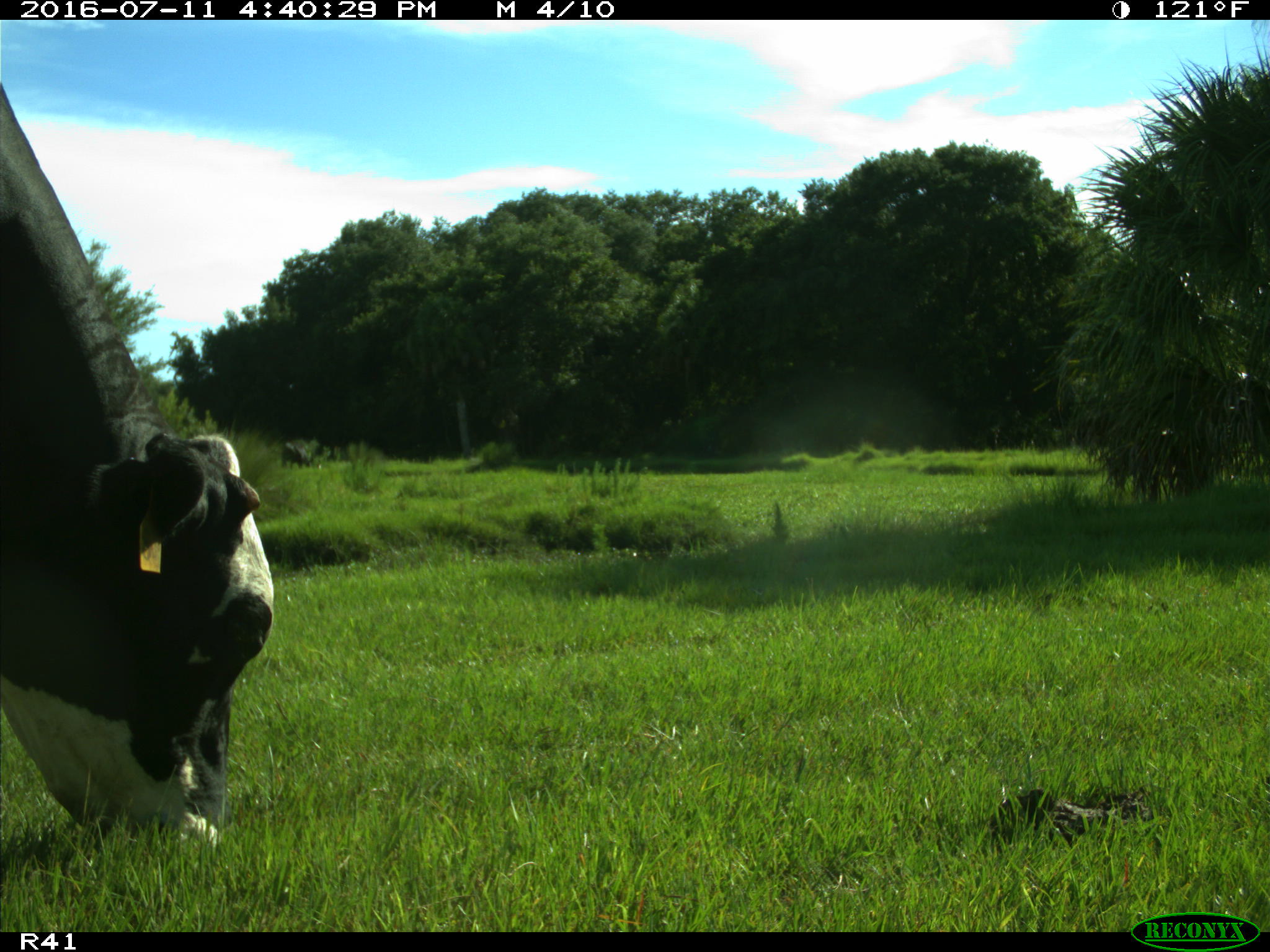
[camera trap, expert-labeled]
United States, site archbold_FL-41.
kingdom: Animalia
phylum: Chordata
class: Mammalia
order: Artiodactyla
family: Bovidae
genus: Bos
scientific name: Bos taurus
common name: domestic cow